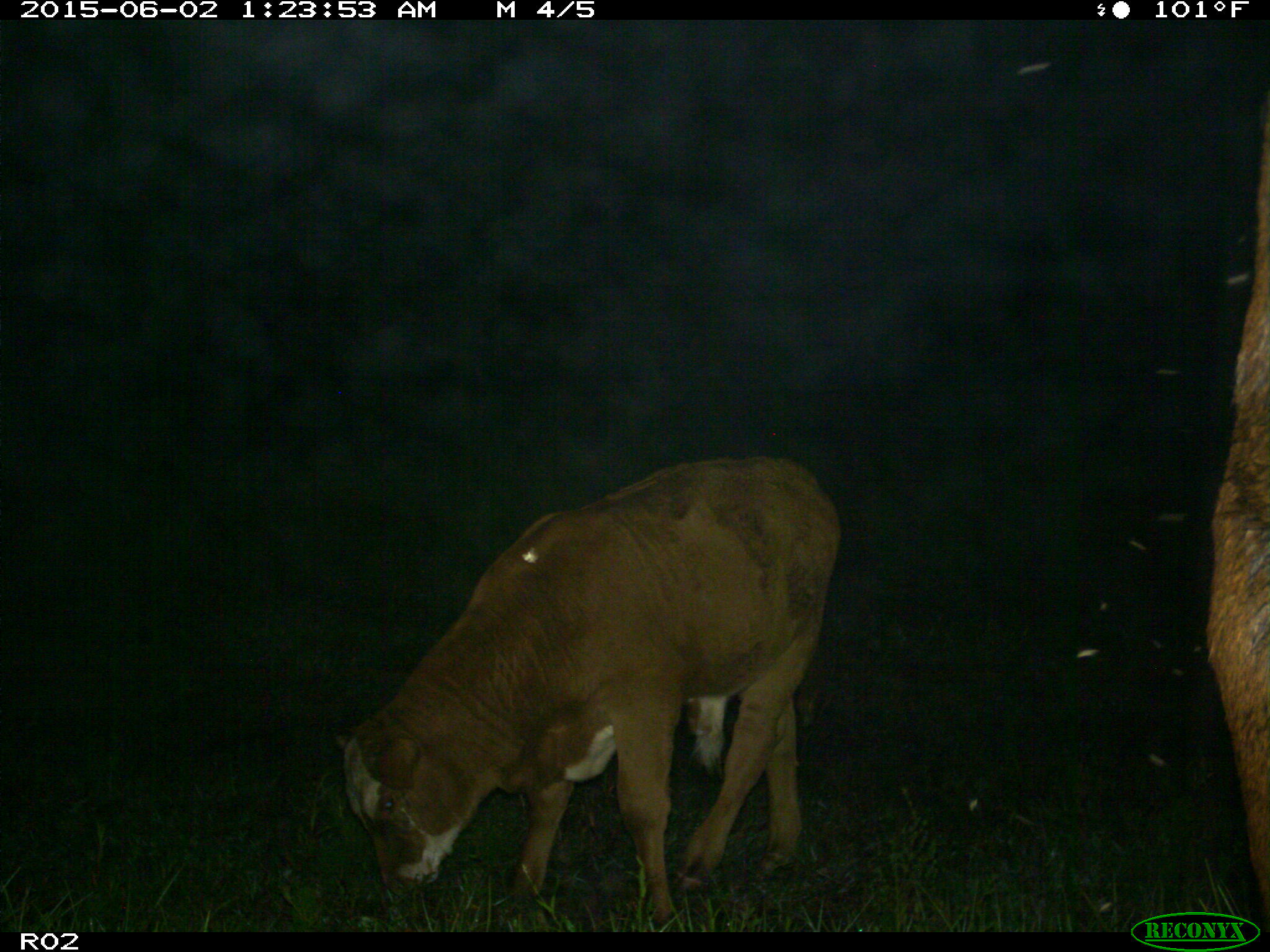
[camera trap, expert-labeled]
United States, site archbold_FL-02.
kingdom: Animalia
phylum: Chordata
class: Mammalia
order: Artiodactyla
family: Bovidae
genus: Bos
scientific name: Bos taurus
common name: domestic cow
Bos taurus (domestic cow).